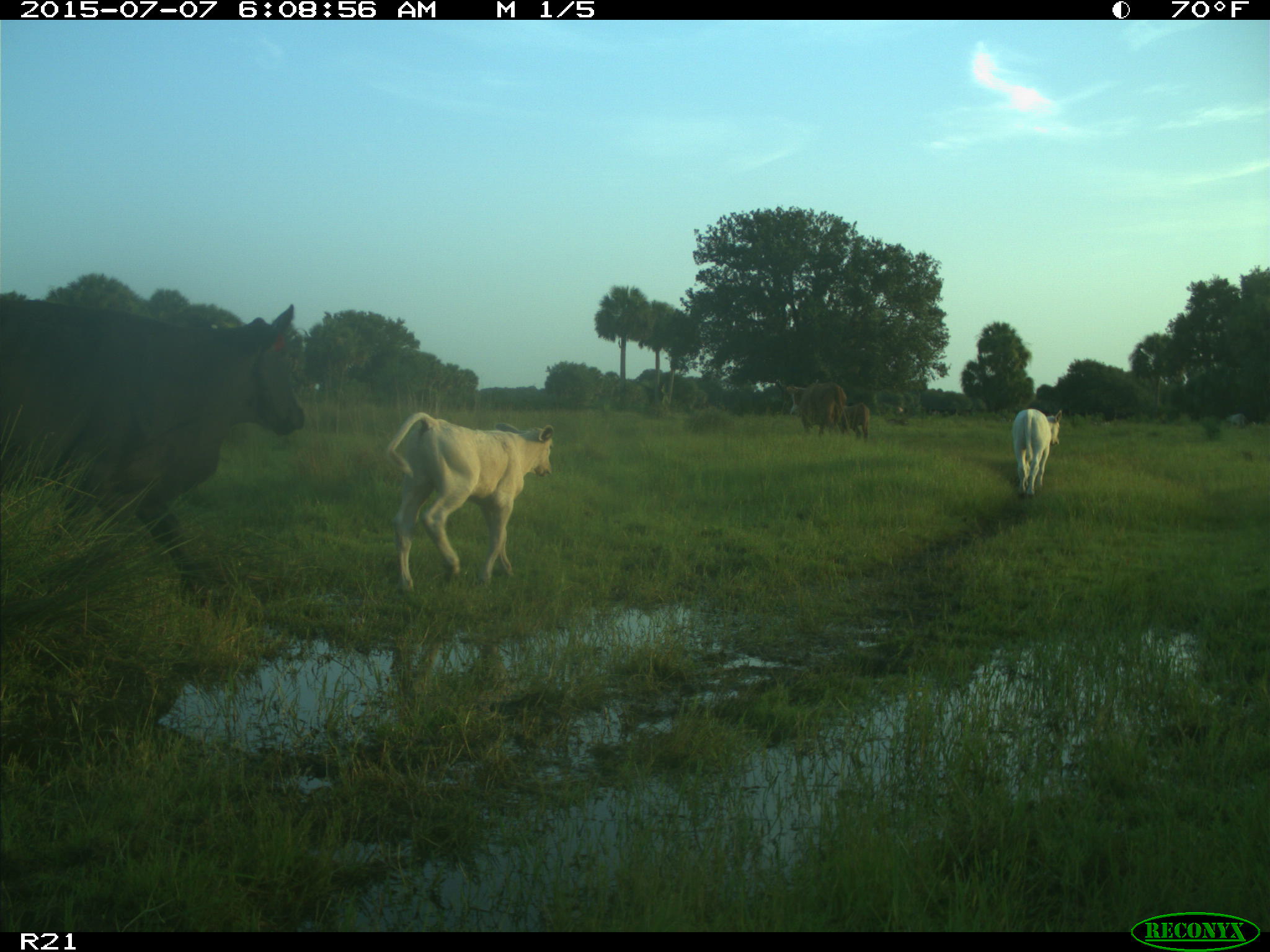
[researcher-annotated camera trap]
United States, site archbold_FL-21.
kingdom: Animalia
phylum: Chordata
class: Mammalia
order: Artiodactyla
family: Bovidae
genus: Bos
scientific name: Bos taurus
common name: domestic cow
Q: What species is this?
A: Bos taurus (domestic cow).